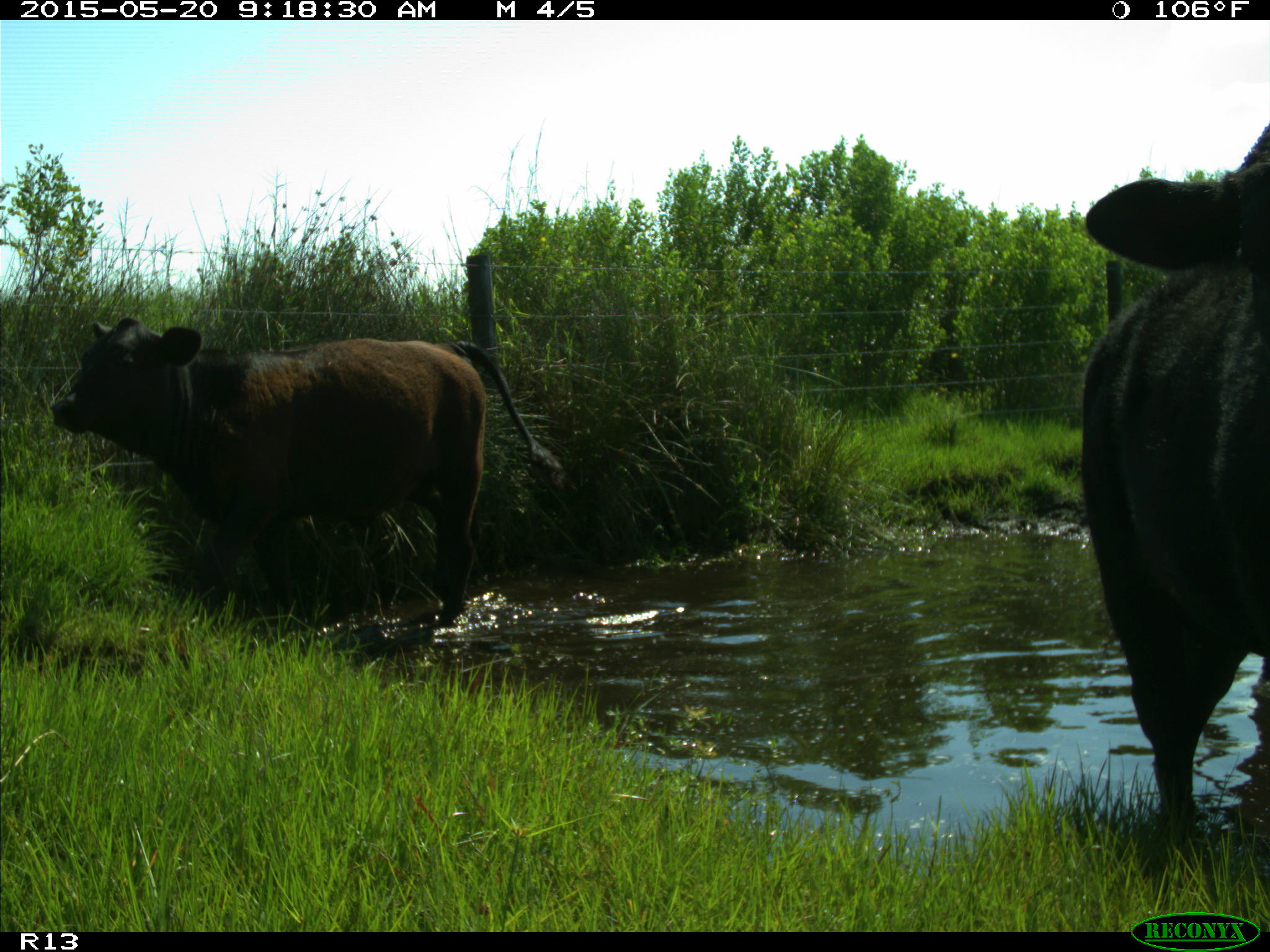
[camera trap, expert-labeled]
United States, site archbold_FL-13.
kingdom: Animalia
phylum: Chordata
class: Mammalia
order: Artiodactyla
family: Bovidae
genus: Bos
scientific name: Bos taurus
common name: domestic cow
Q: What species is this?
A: Bos taurus (domestic cow).